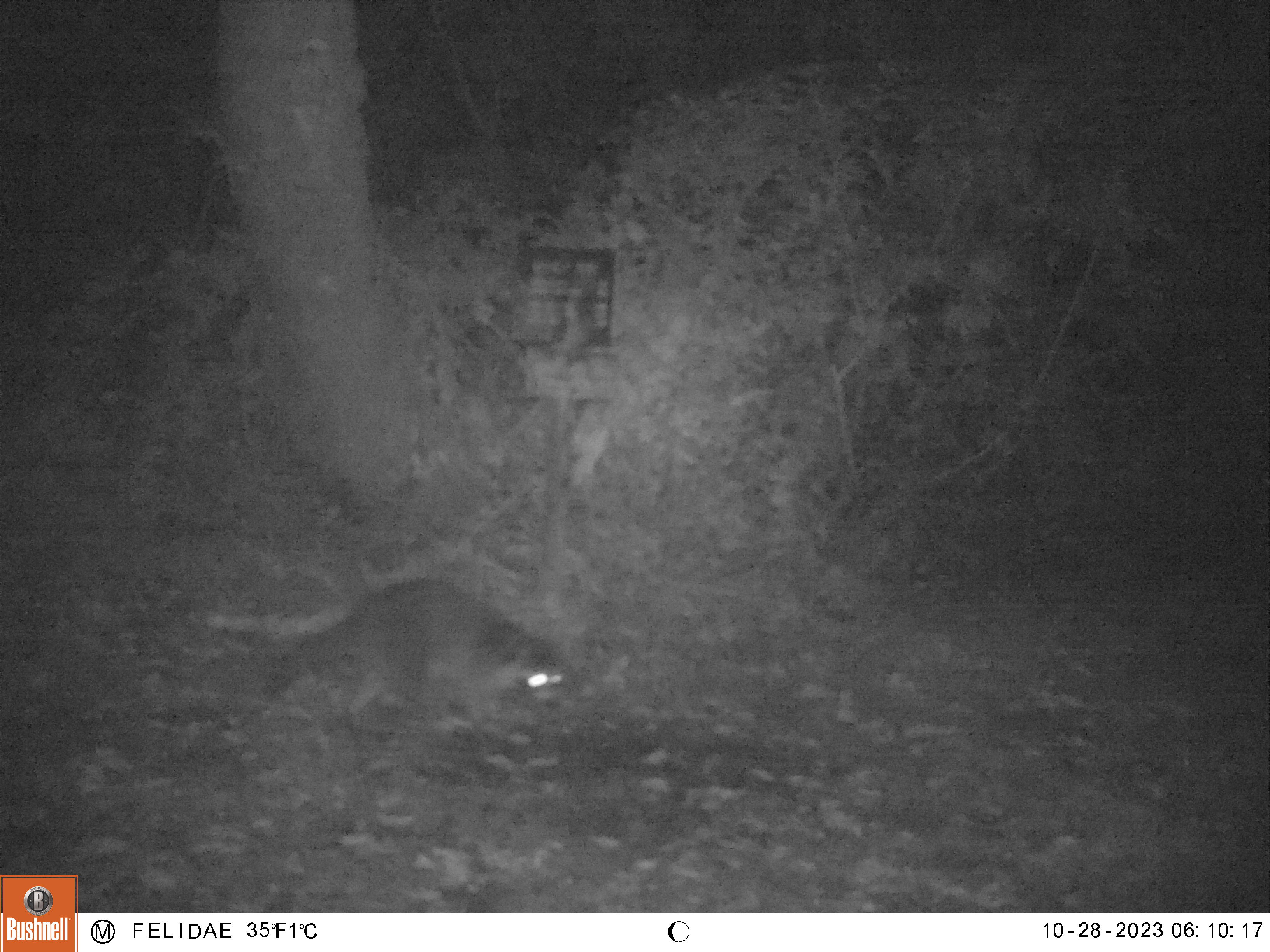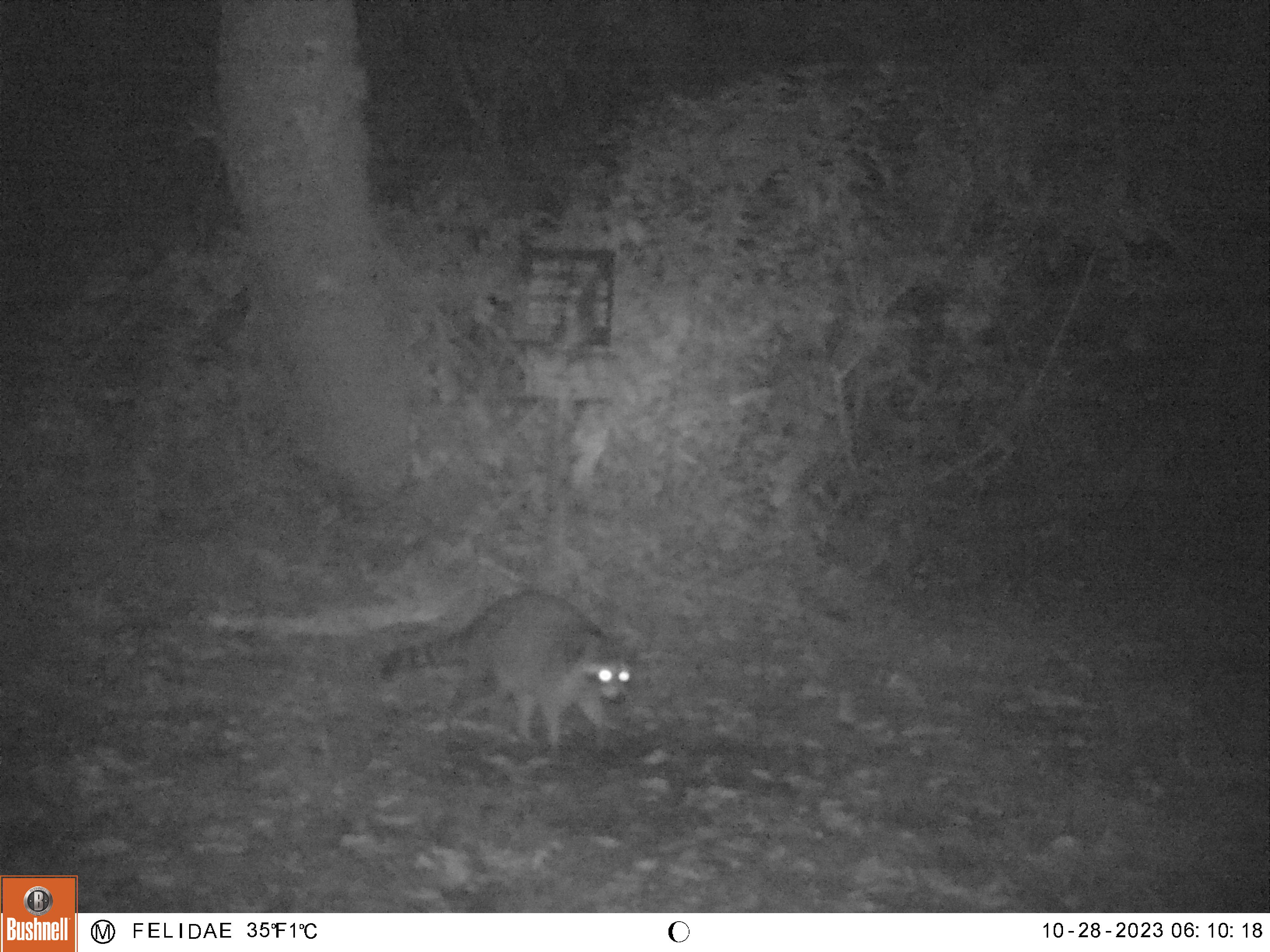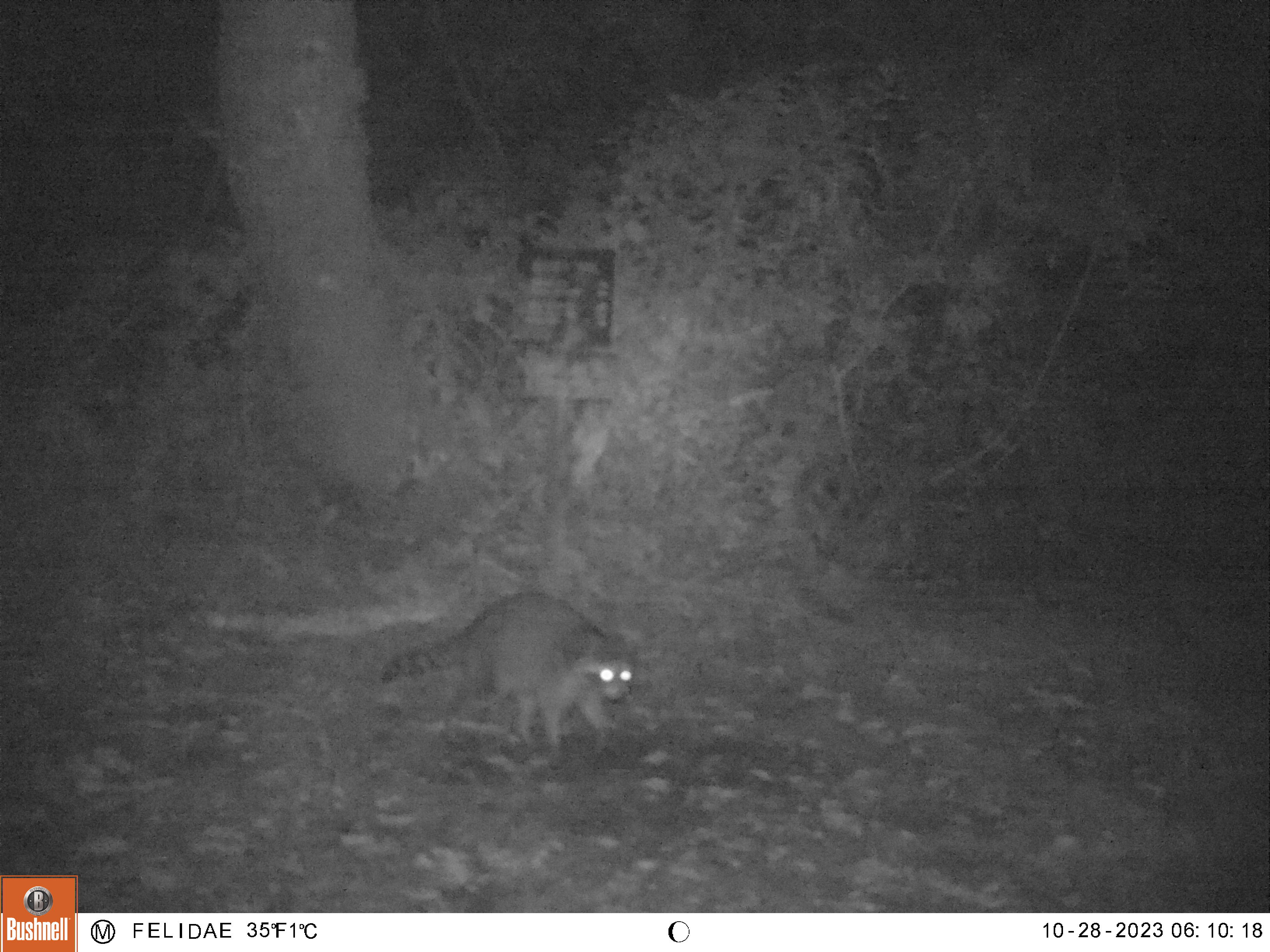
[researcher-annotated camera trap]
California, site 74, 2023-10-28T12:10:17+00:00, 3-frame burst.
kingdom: Animalia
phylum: Chordata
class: Mammalia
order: Carnivora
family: Procyonidae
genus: Procyon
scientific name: Procyon lotor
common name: raccoon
Raccoon (Procyon lotor).